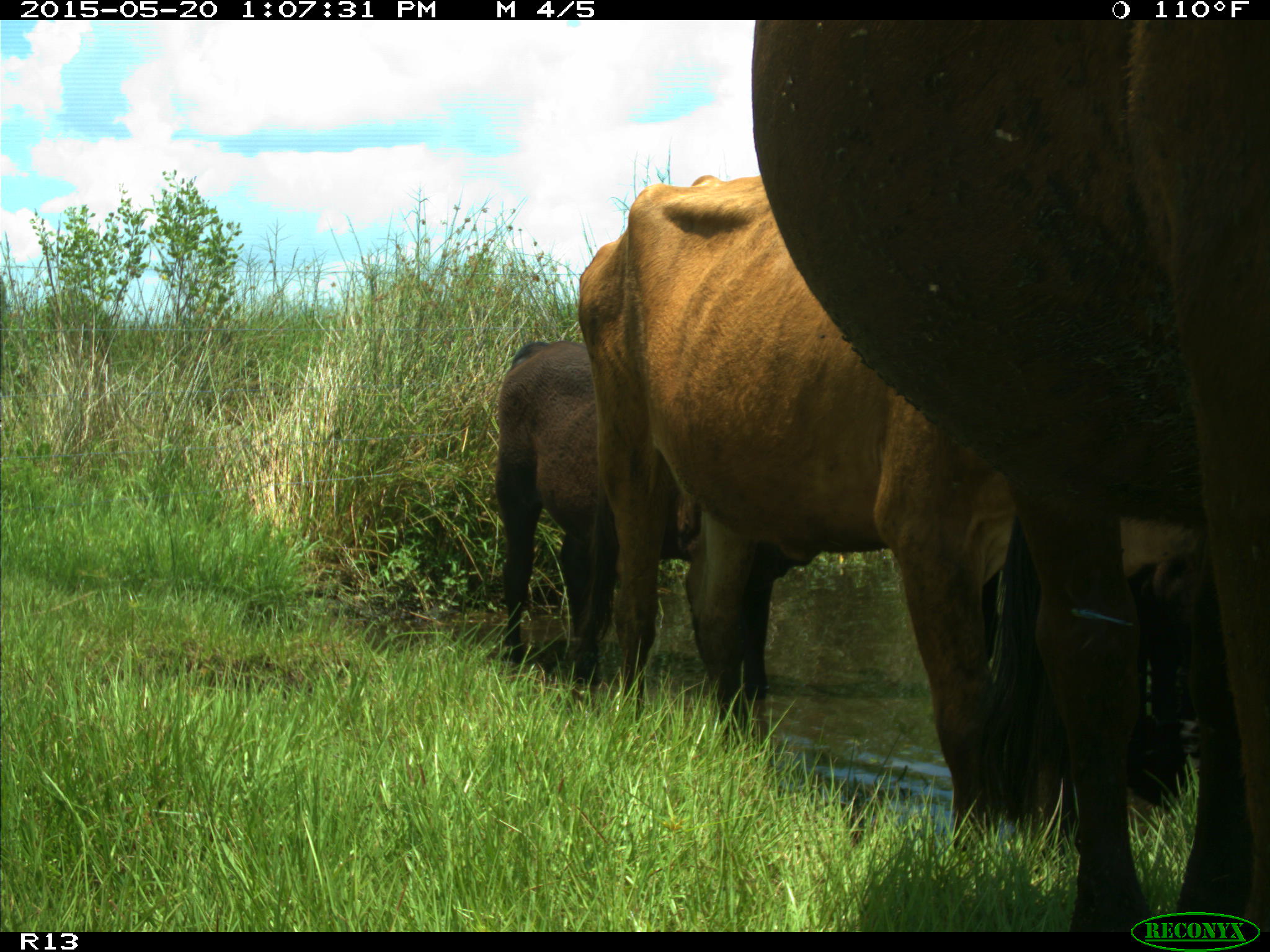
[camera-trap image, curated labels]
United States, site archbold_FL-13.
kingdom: Animalia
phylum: Chordata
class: Mammalia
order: Artiodactyla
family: Bovidae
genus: Bos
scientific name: Bos taurus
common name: domestic cow